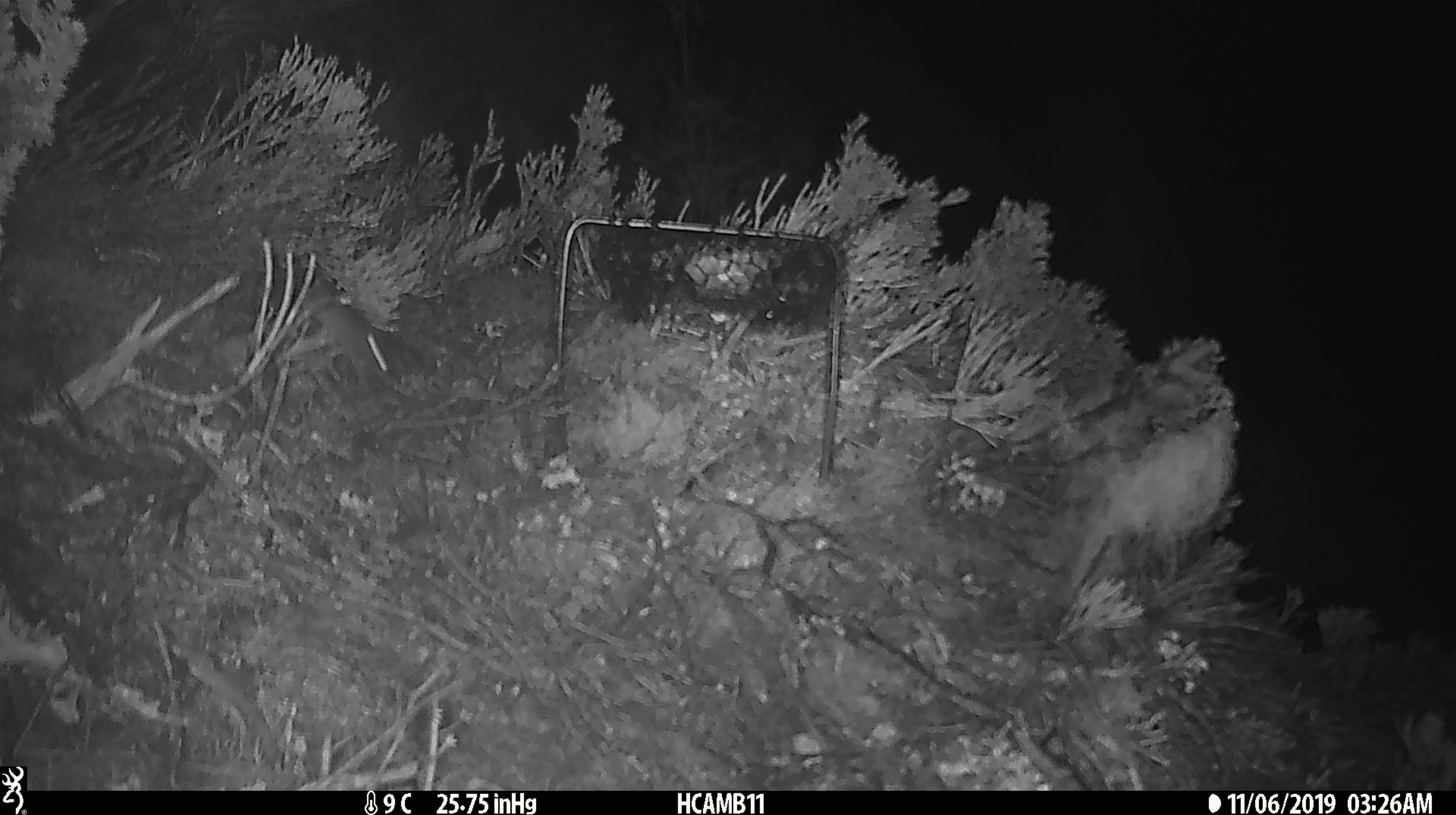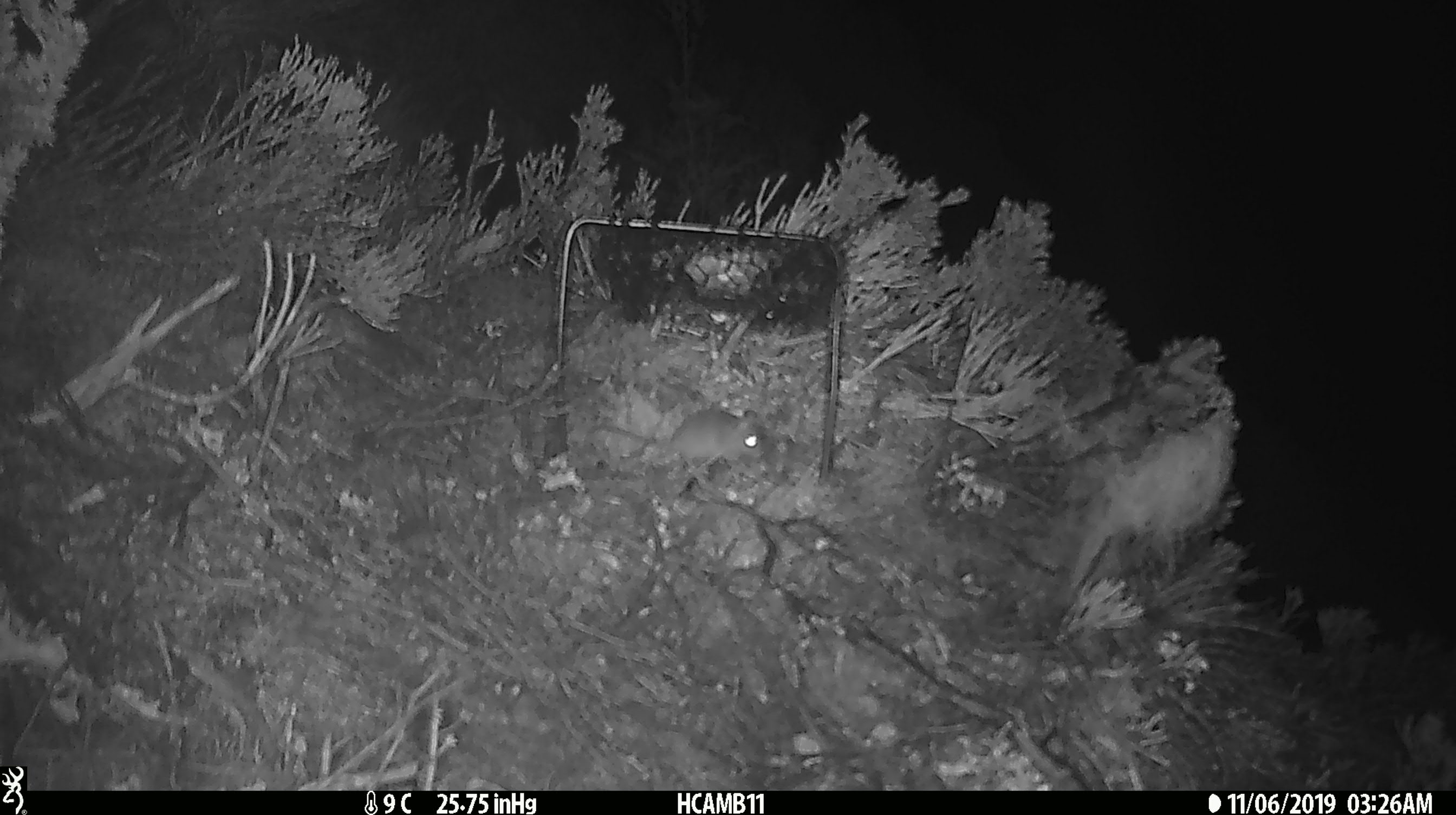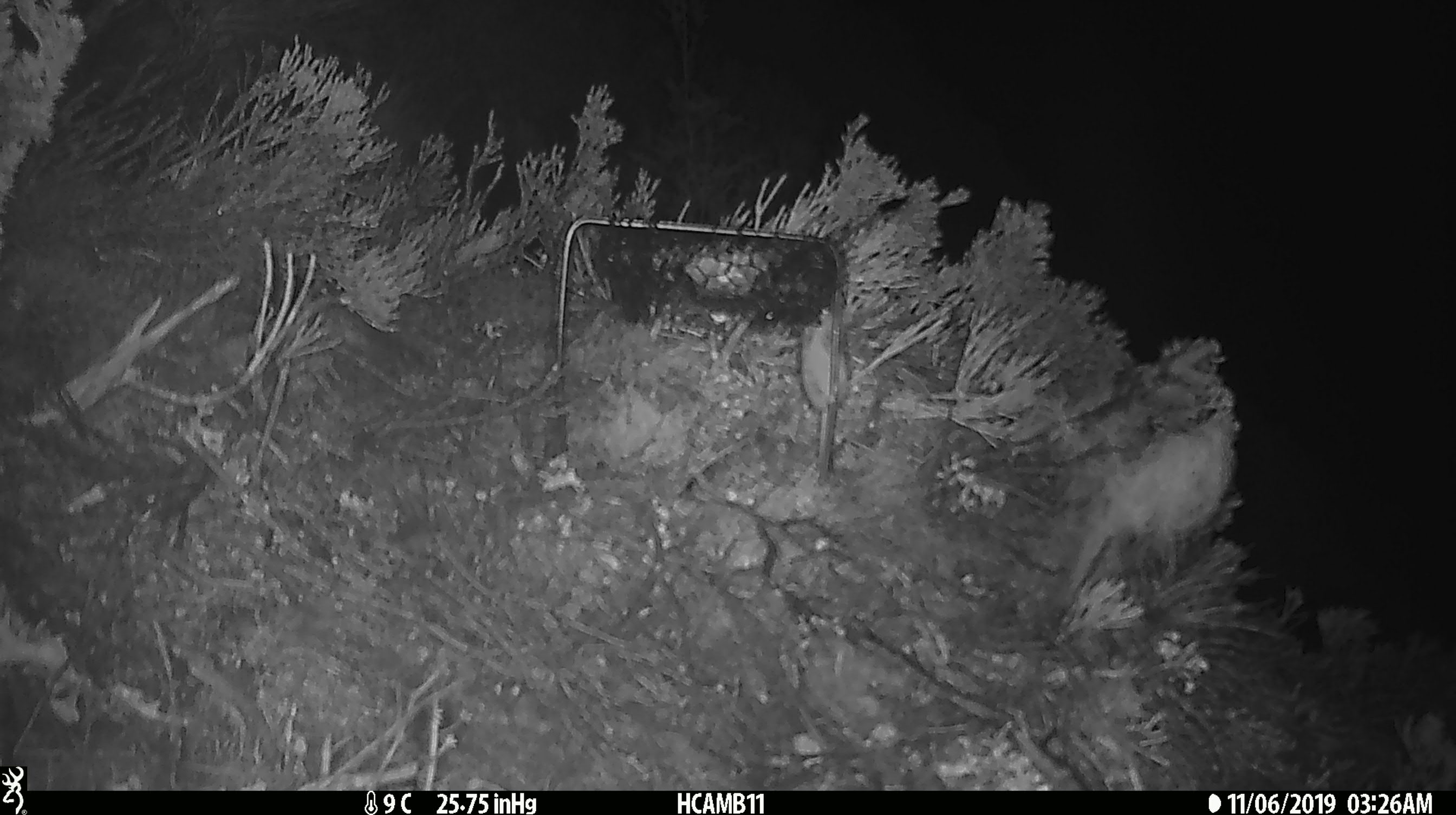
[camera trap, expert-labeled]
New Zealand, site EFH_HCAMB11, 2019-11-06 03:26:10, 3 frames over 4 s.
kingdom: Animalia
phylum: Chordata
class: Mammalia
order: Rodentia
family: Muridae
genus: Mus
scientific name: Mus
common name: mouse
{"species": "mouse (Mus)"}